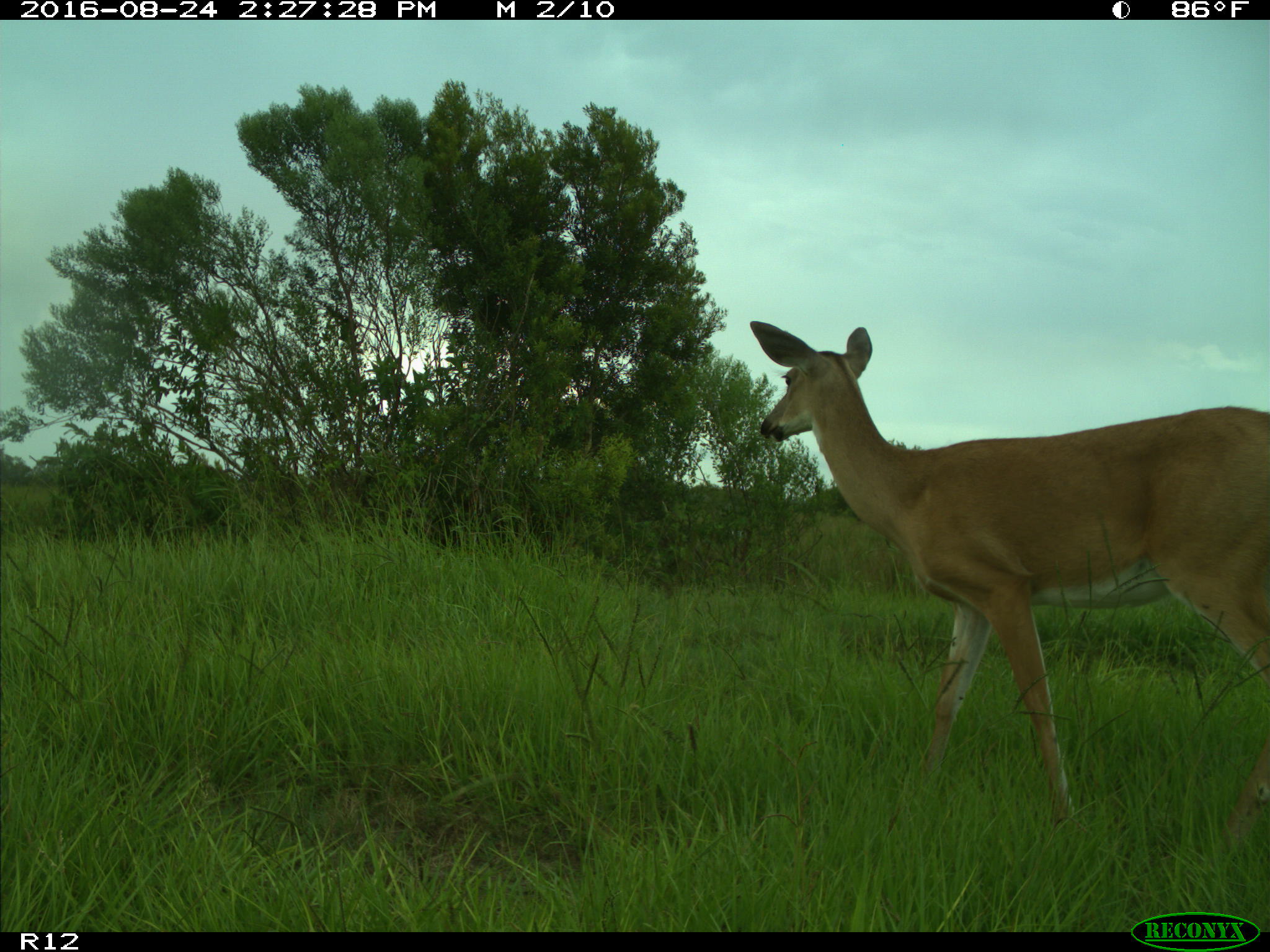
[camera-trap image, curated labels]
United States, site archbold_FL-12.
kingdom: Animalia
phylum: Chordata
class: Mammalia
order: Artiodactyla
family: Cervidae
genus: Odocoileus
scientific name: Odocoileus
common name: deer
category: unidentified deer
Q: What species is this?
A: Unidentified deer (deer) (Odocoileus).